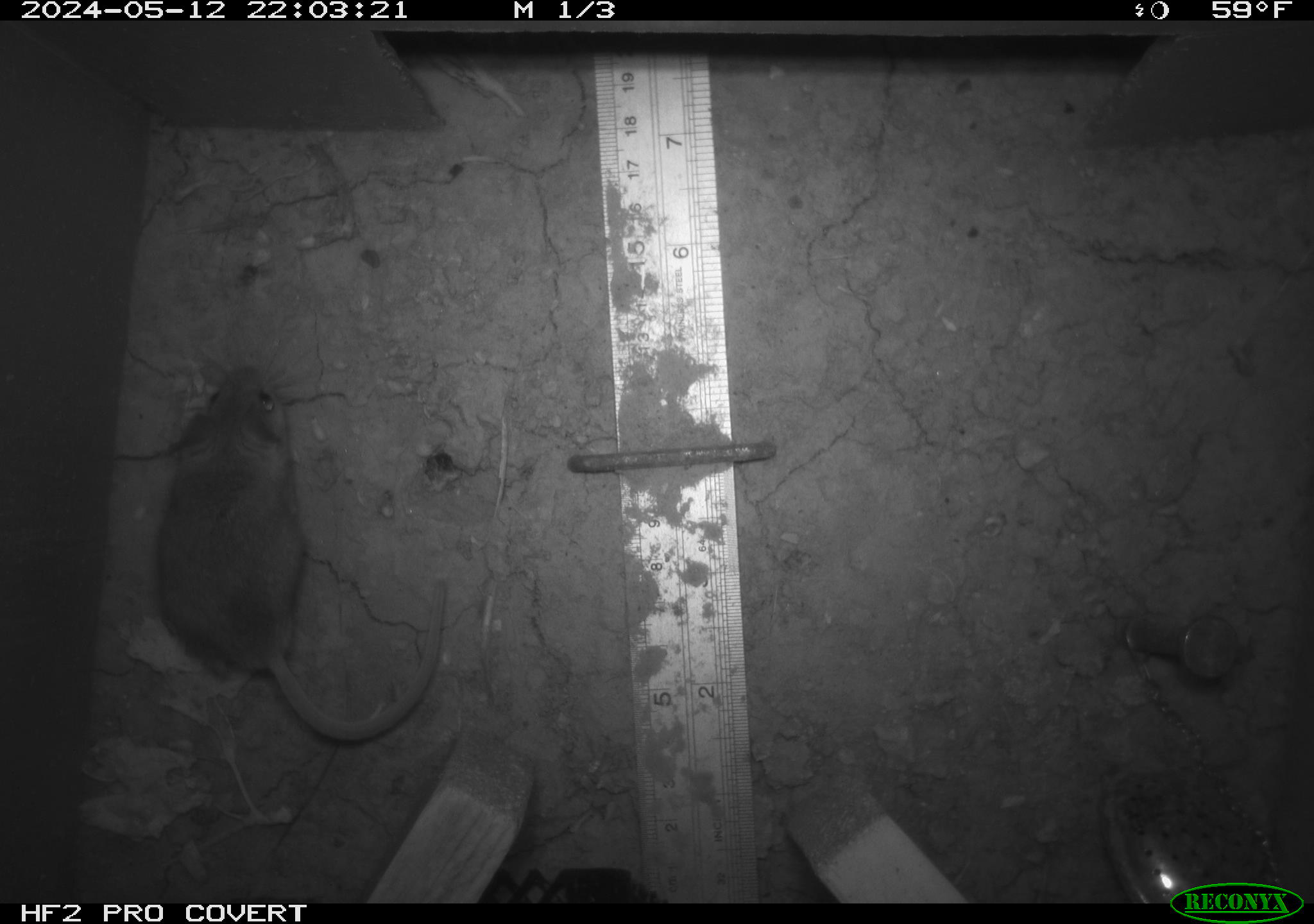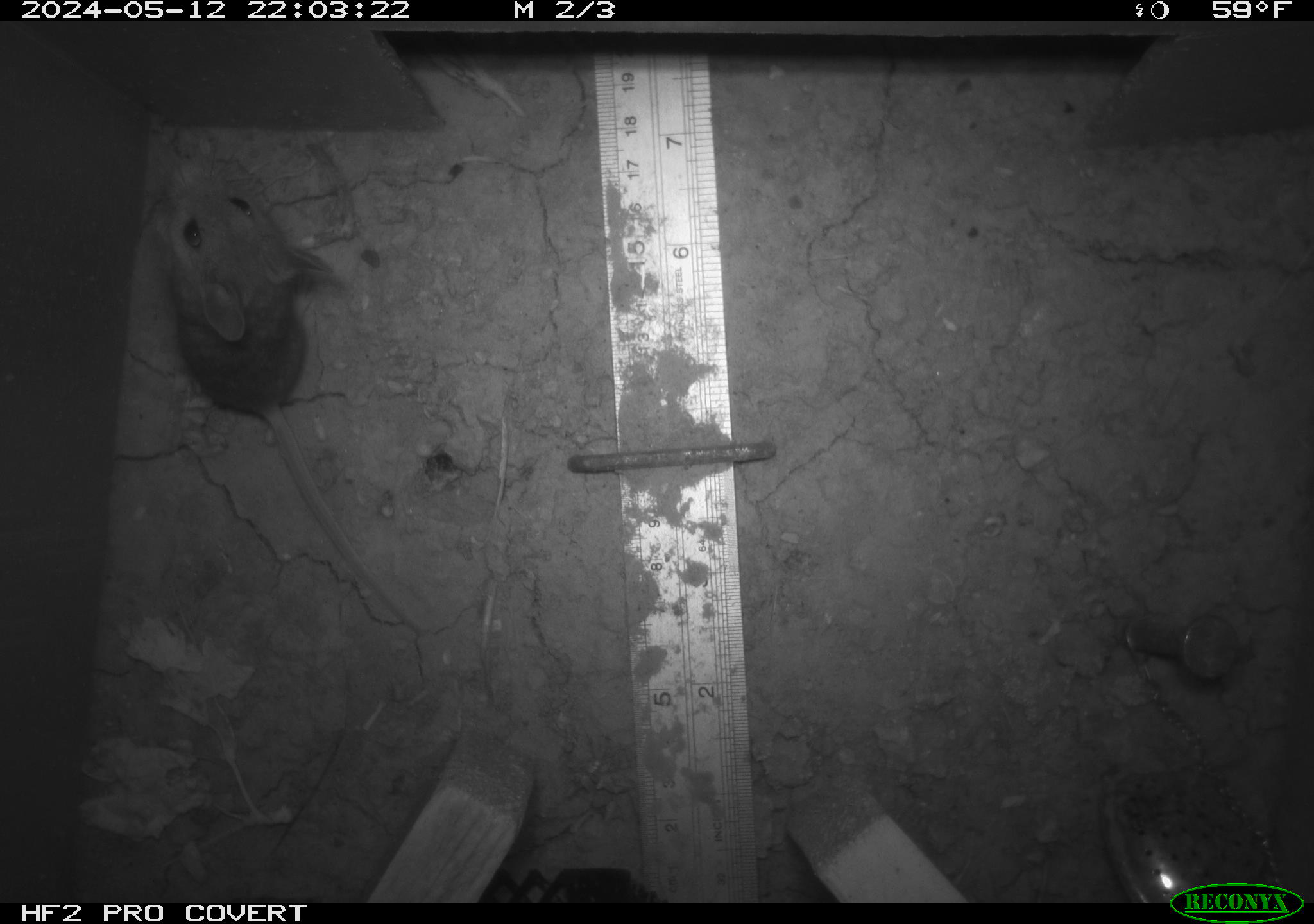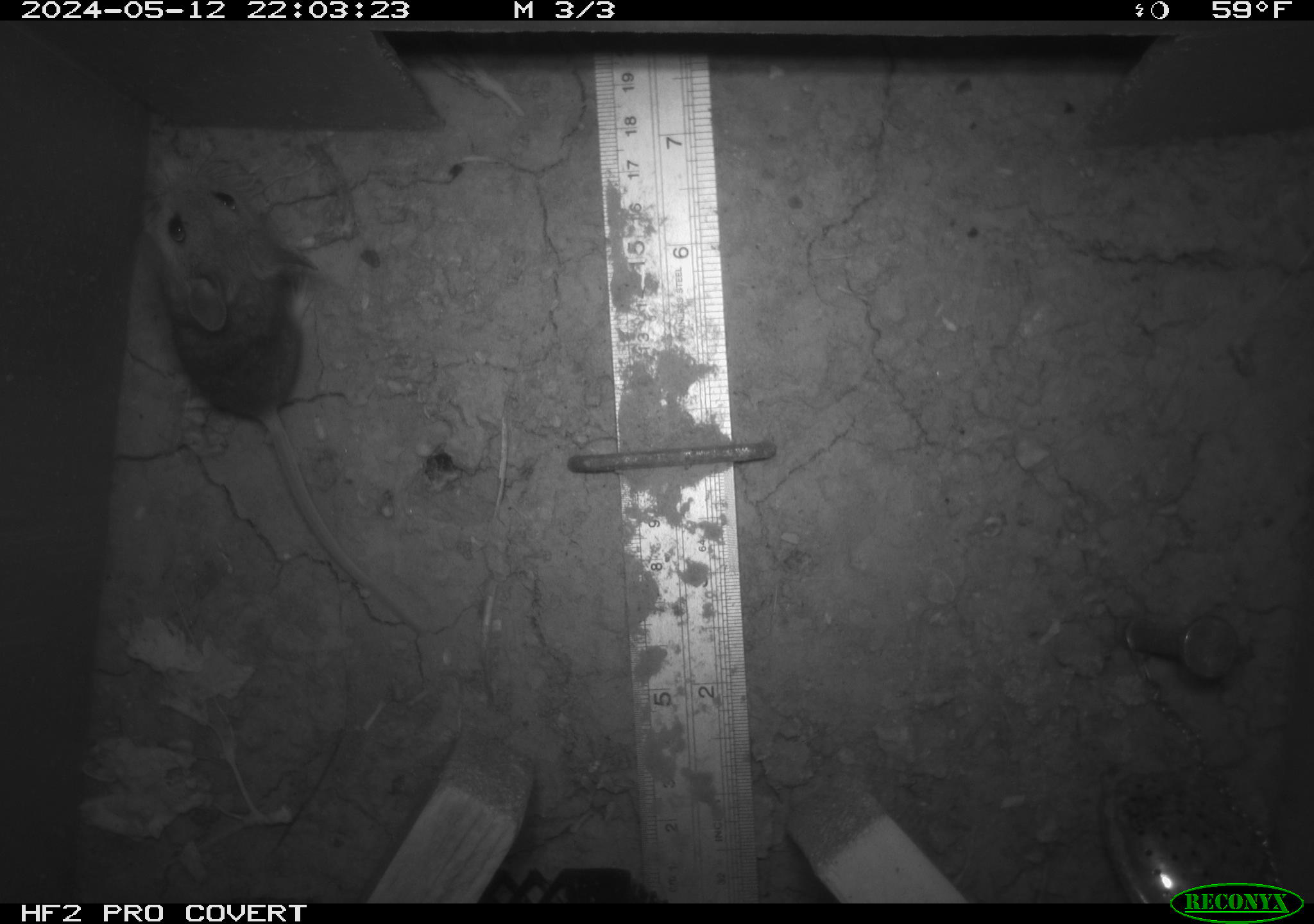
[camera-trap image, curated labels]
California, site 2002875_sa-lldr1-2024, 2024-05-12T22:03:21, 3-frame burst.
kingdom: Animalia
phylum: Chordata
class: Mammalia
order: Rodentia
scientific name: Rodentia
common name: mouse species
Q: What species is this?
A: Mouse species (Rodentia).